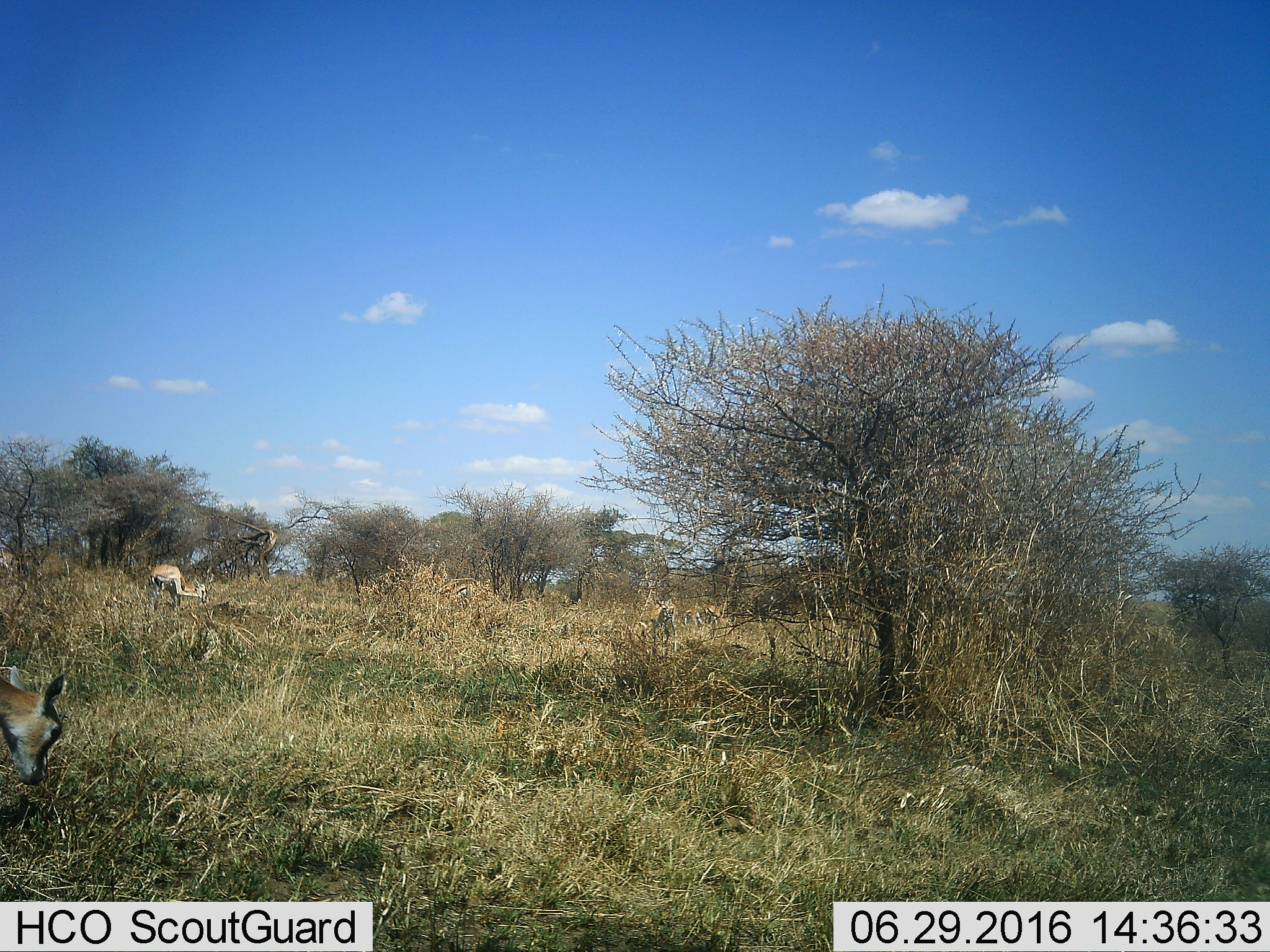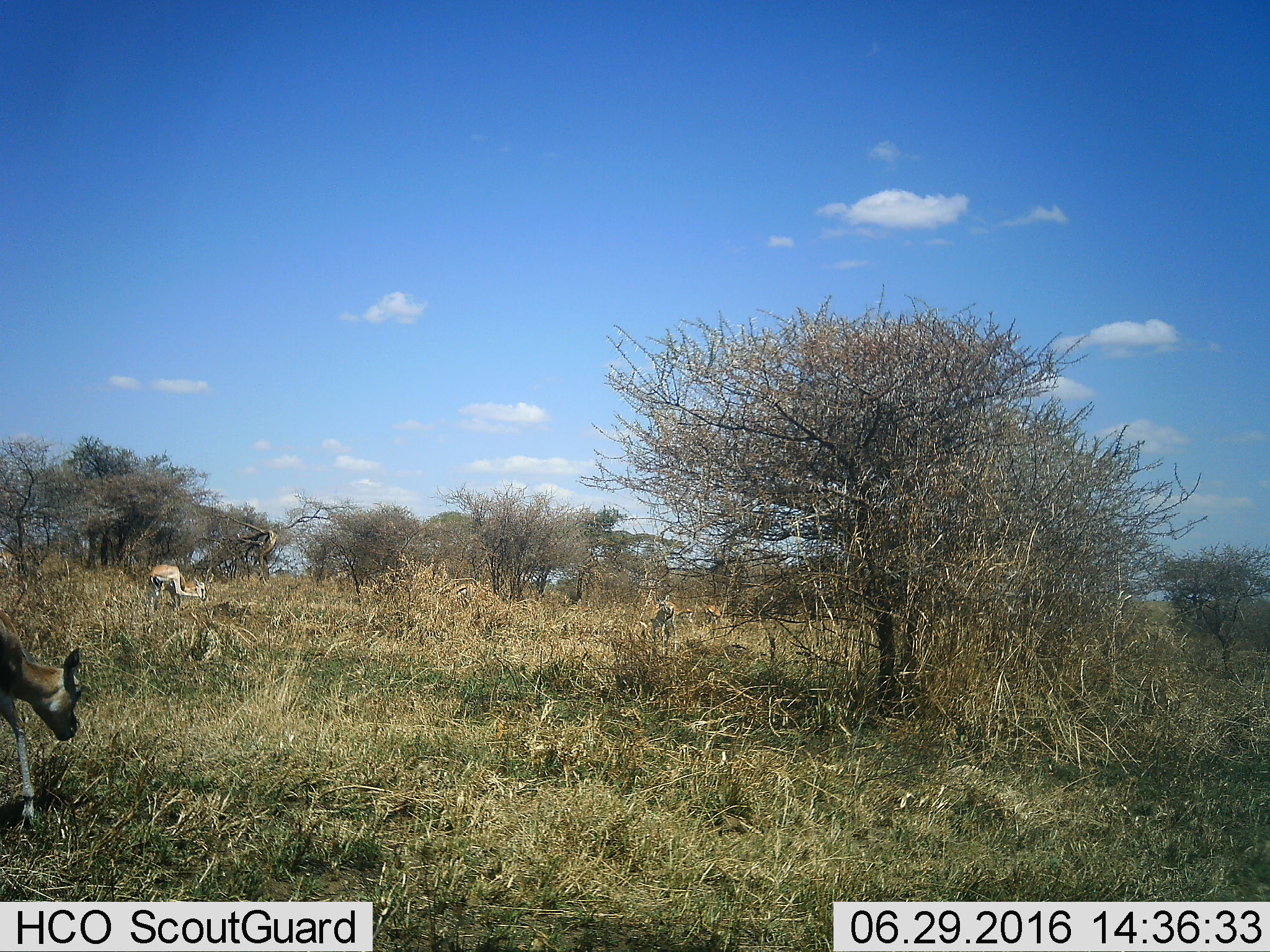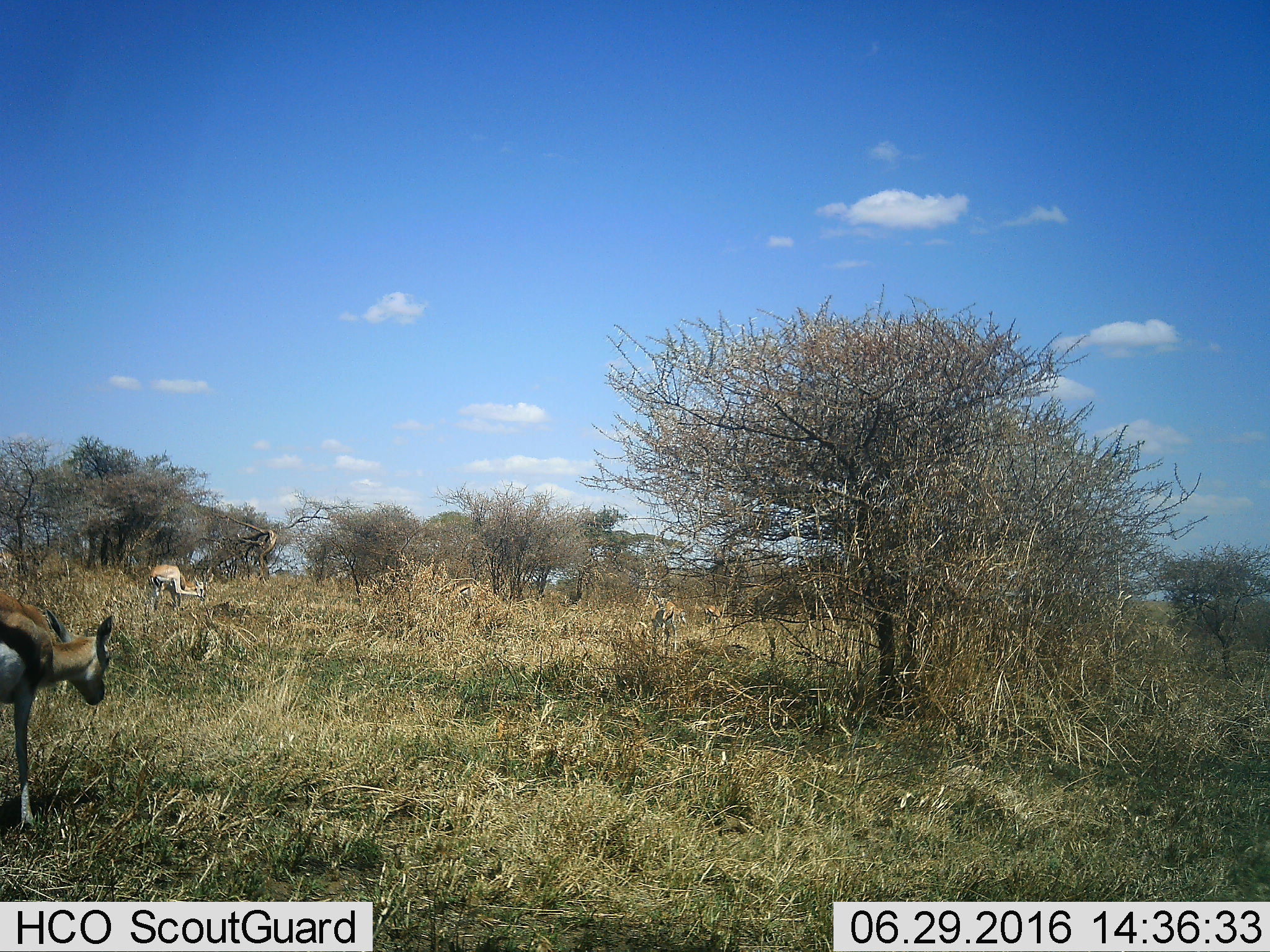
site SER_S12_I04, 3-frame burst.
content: unidentified animal